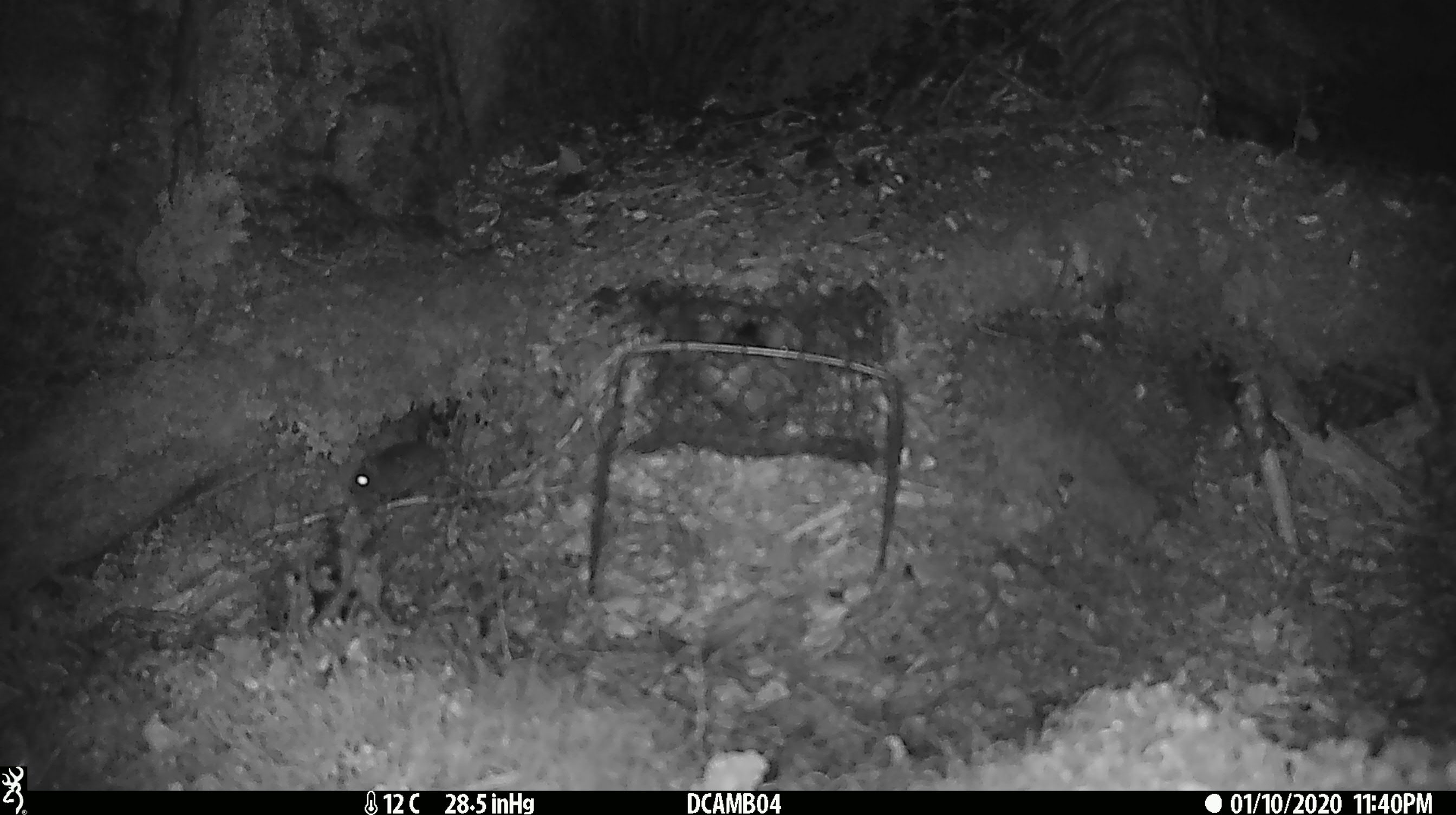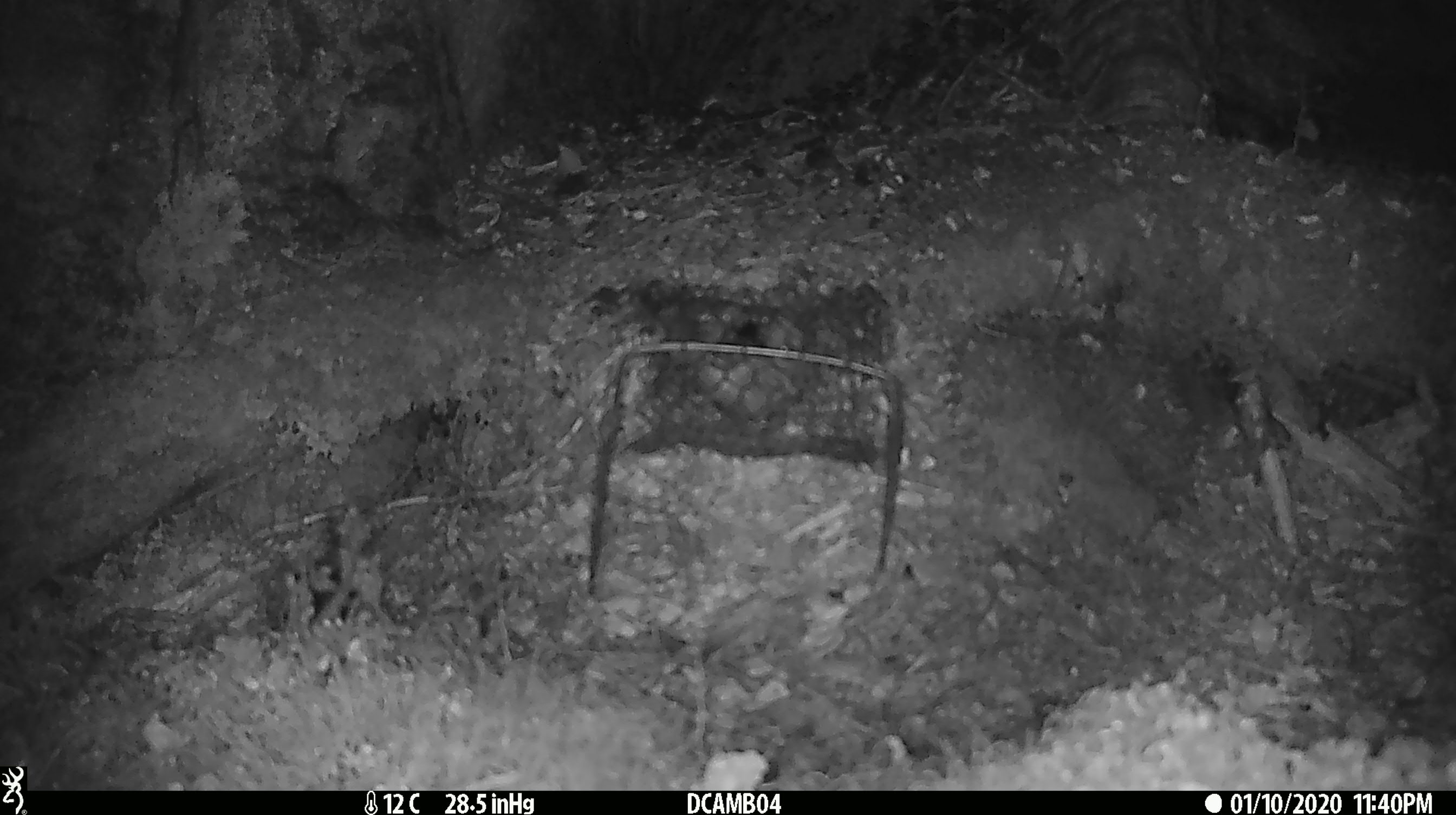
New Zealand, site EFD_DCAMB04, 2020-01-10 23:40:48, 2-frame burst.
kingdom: Animalia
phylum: Chordata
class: Mammalia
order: Rodentia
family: Muridae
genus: Mus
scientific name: Mus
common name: mouse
Mouse (Mus).